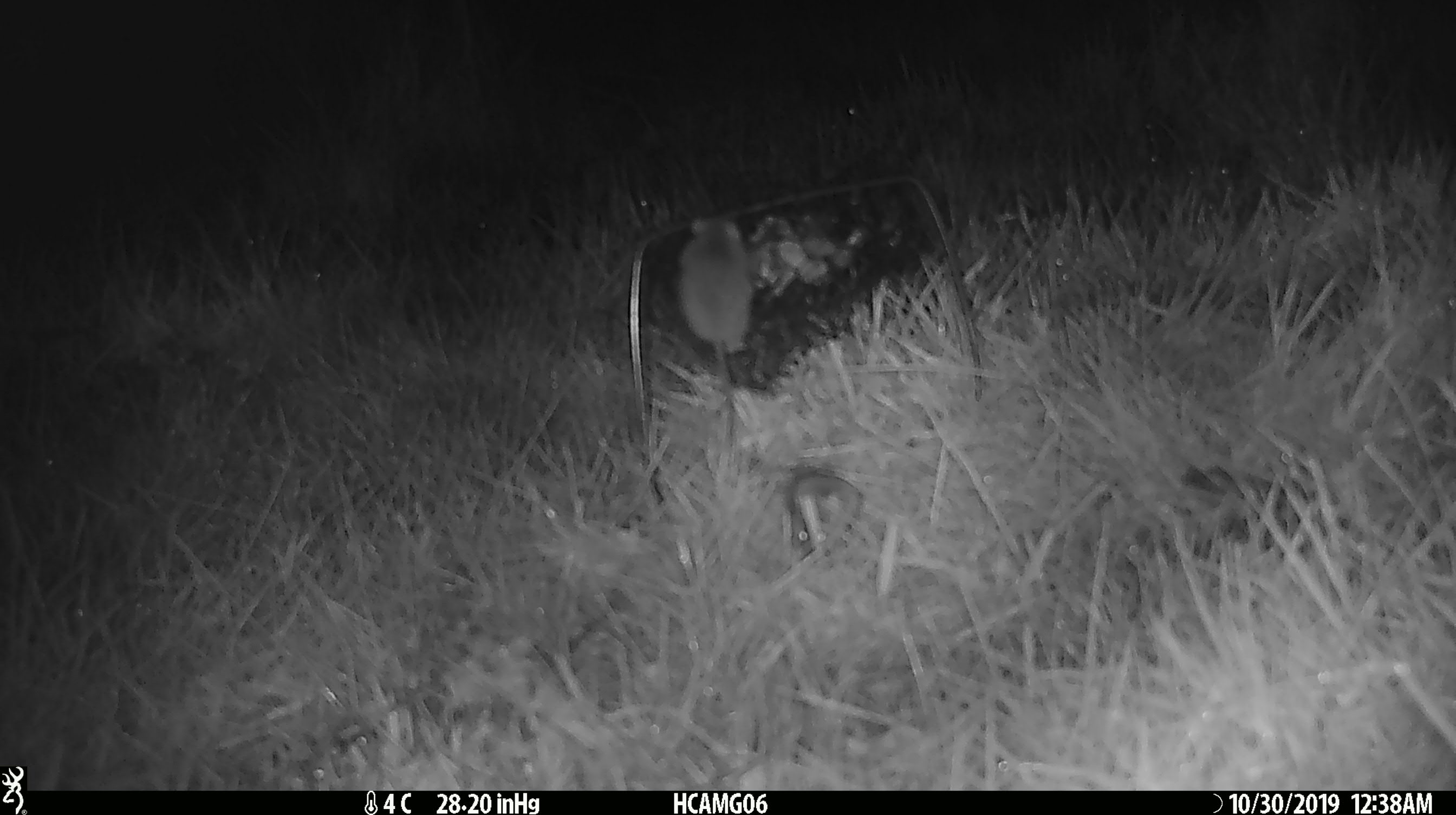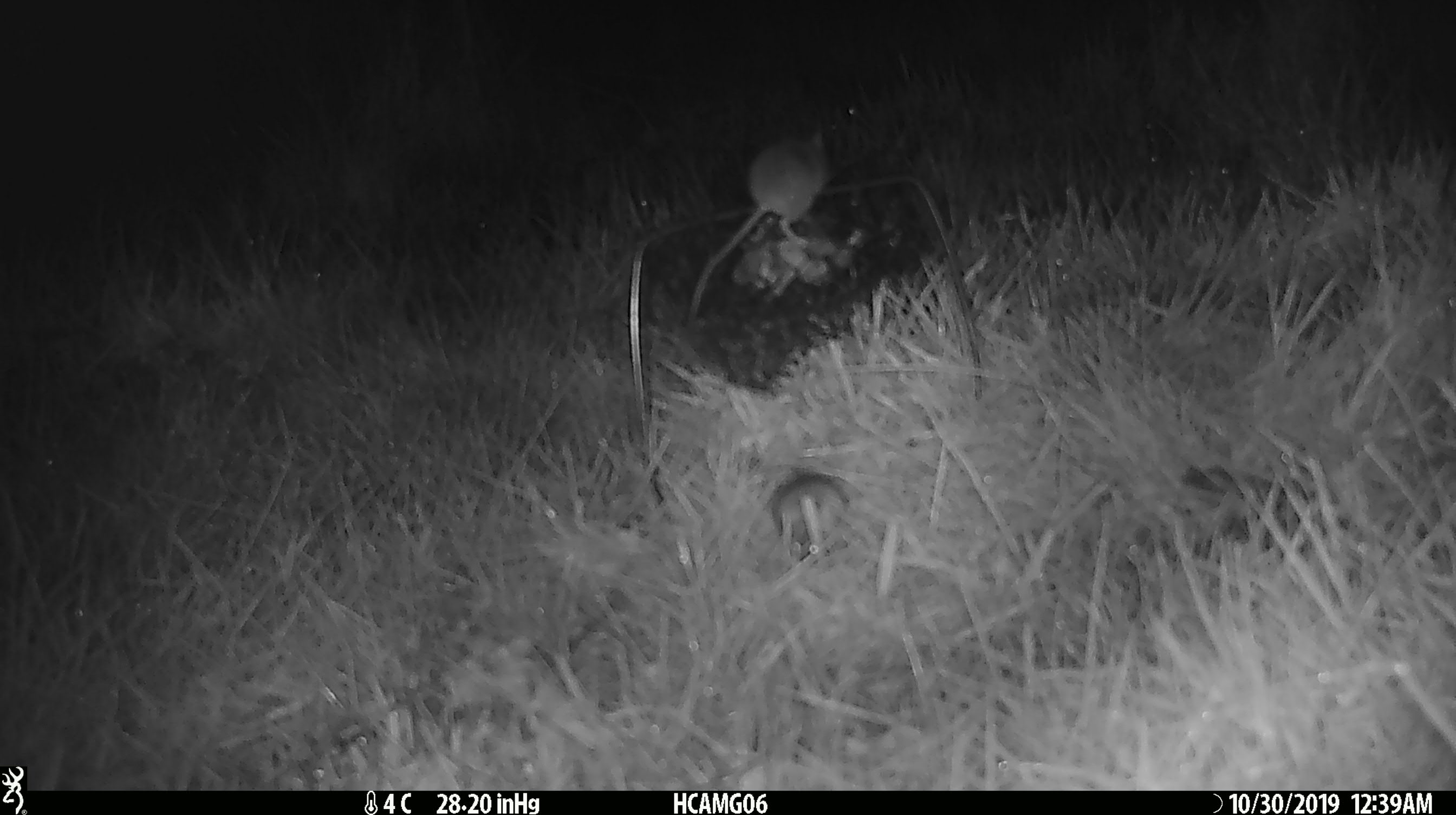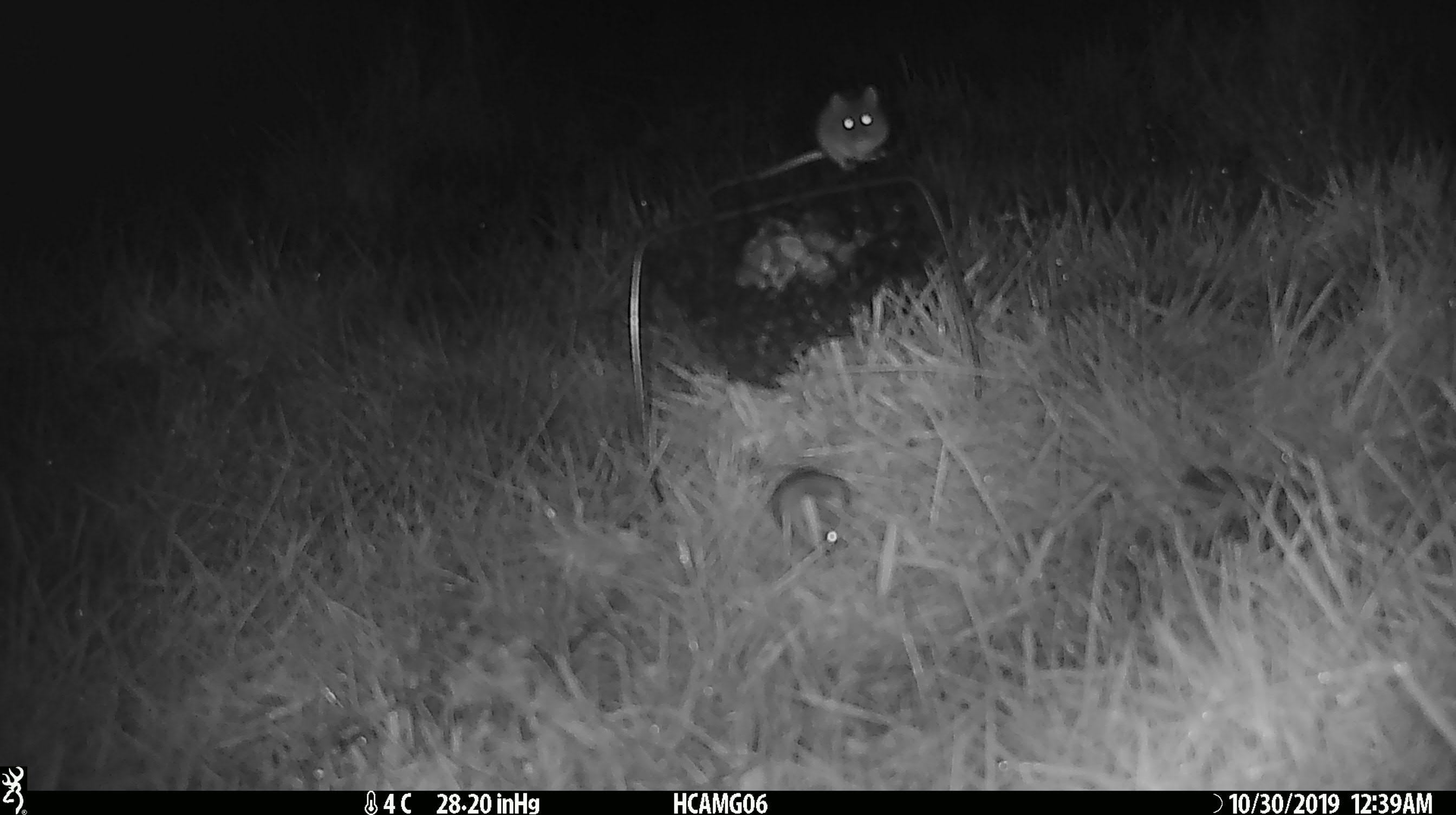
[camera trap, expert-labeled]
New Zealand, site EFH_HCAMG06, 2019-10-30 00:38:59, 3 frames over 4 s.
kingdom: Animalia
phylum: Chordata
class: Mammalia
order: Rodentia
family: Muridae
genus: Mus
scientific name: Mus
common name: mouse